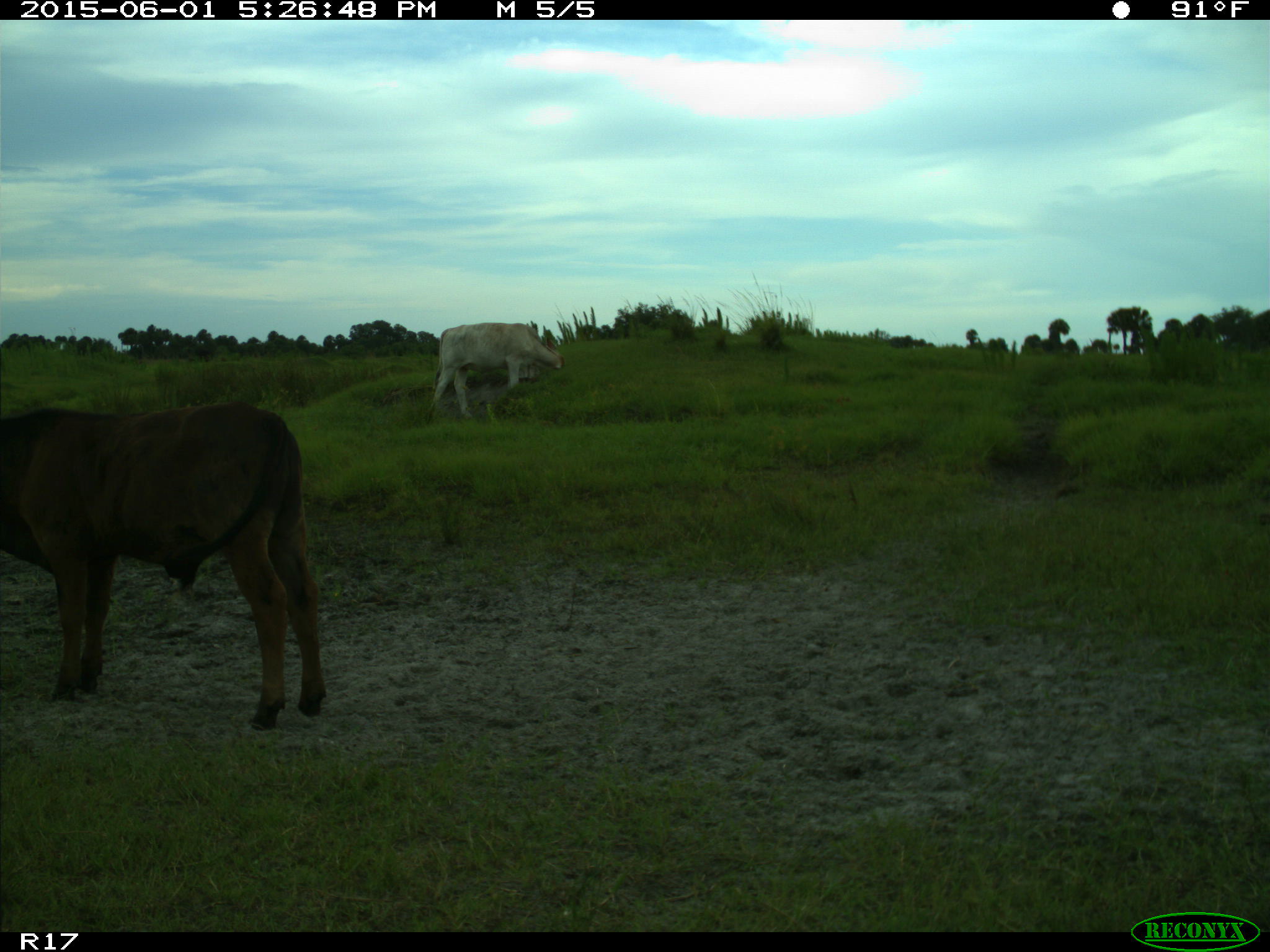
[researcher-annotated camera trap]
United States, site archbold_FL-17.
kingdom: Animalia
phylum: Chordata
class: Mammalia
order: Artiodactyla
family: Bovidae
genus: Bos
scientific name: Bos taurus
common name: domestic cow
Bos taurus (domestic cow).